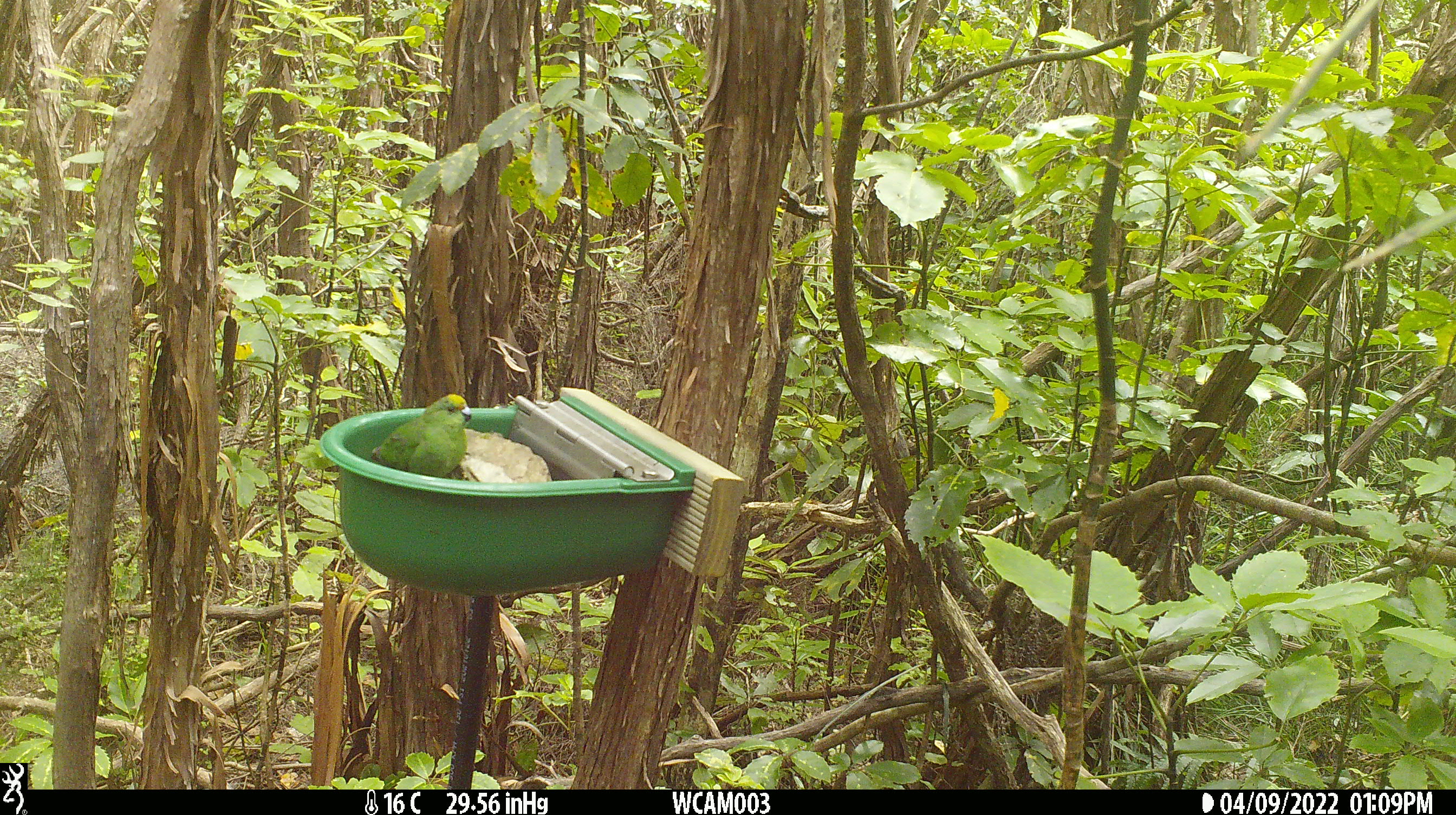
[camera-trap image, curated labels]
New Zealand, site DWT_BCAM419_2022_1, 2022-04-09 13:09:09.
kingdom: Animalia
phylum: Chordata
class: Aves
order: Psittaciformes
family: Psittaculidae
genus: Cyanoramphus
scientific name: Cyanoramphus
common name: parakeet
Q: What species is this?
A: Parakeet (Cyanoramphus).